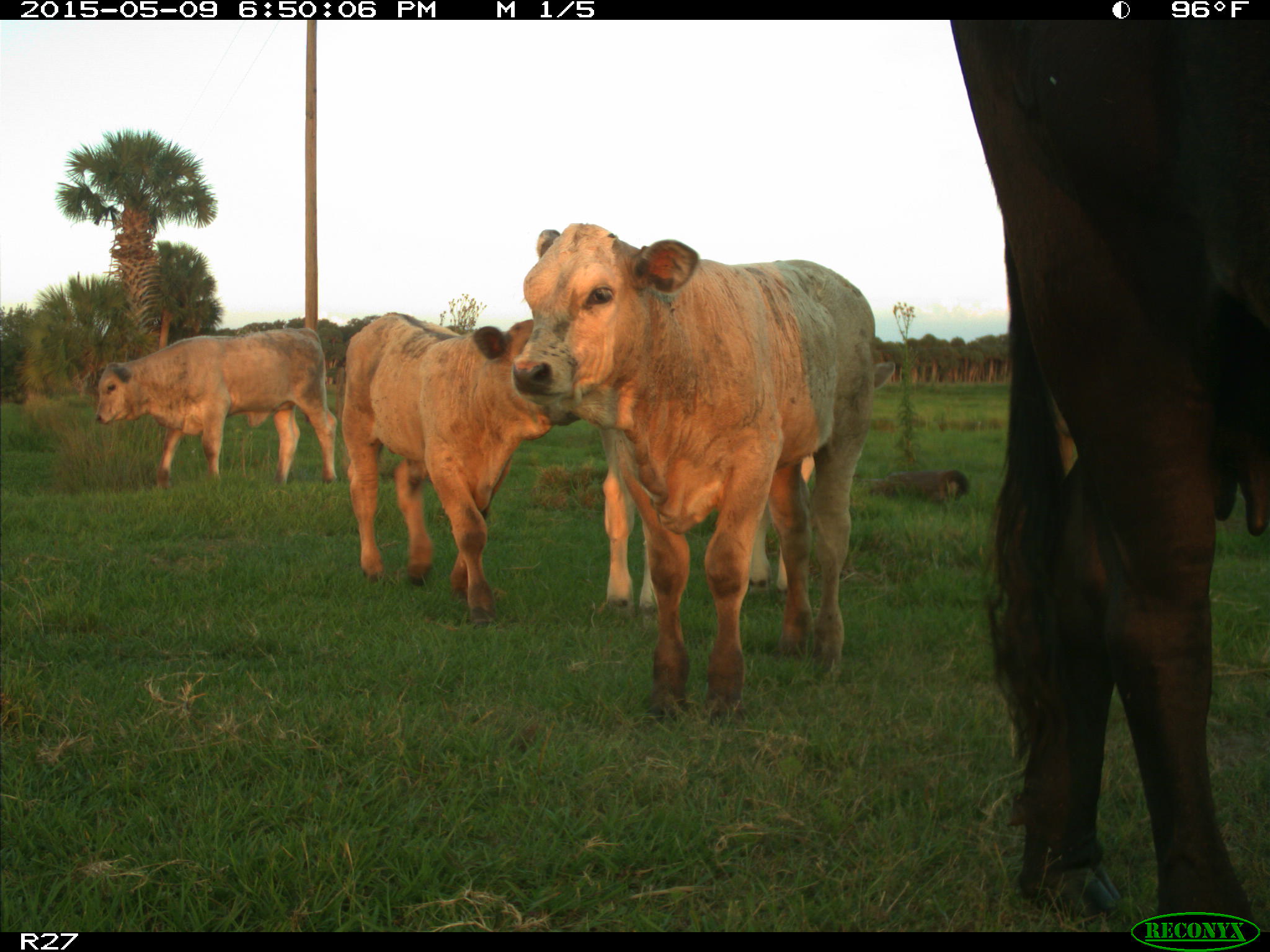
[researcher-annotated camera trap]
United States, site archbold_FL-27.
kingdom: Animalia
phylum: Chordata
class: Mammalia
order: Artiodactyla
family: Bovidae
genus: Bos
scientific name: Bos taurus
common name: domestic cow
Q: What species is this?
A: Bos taurus (domestic cow).